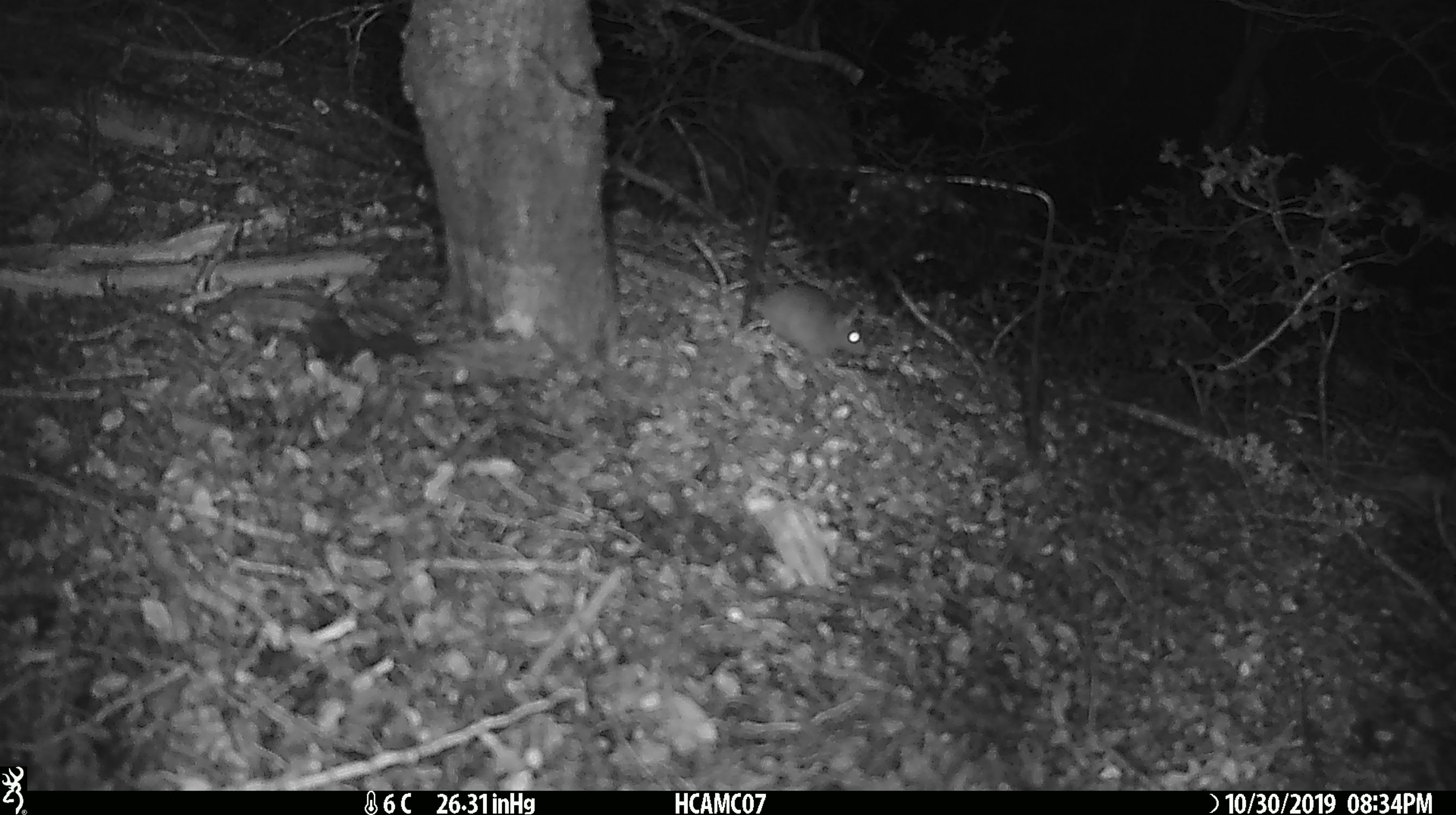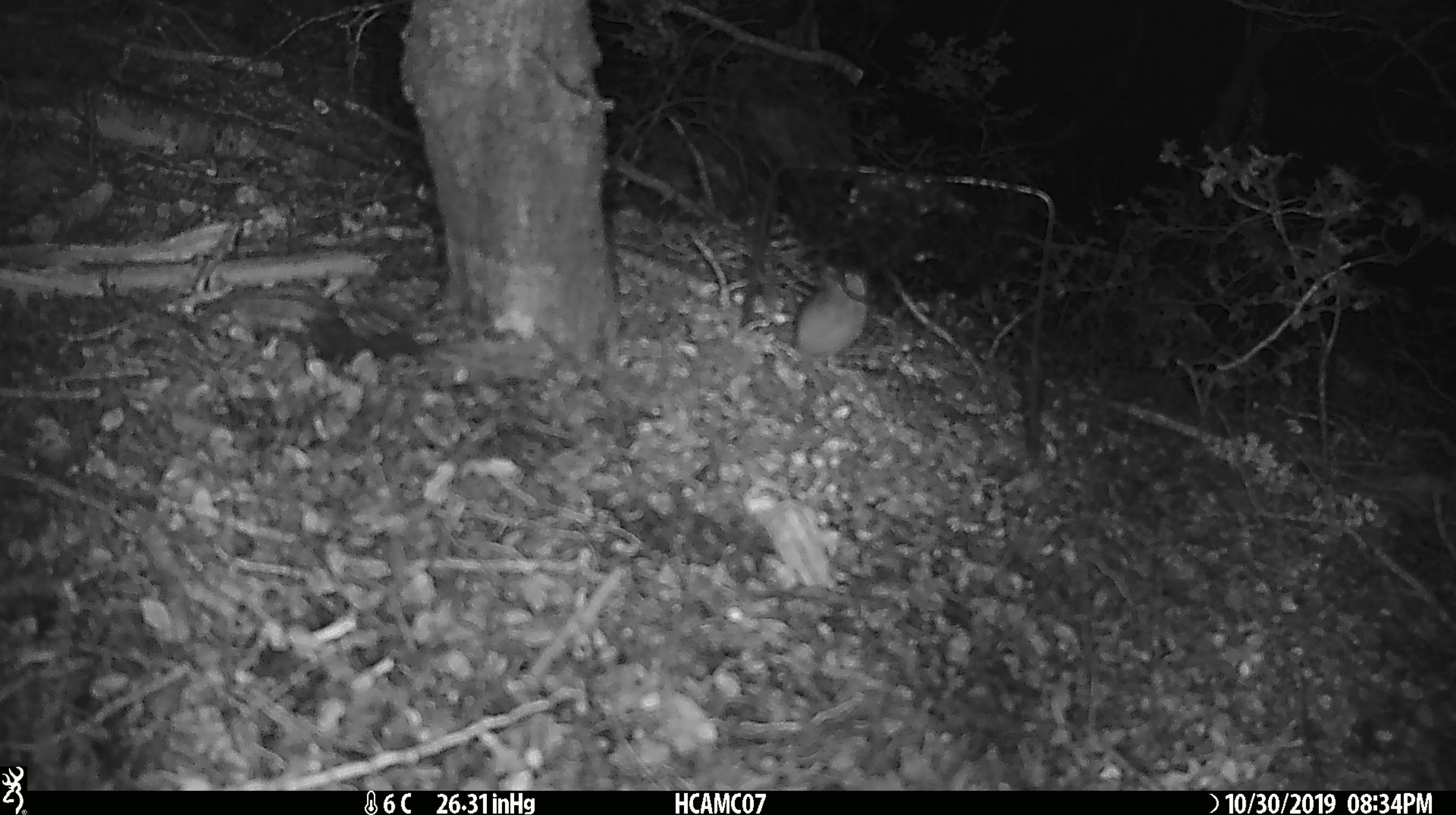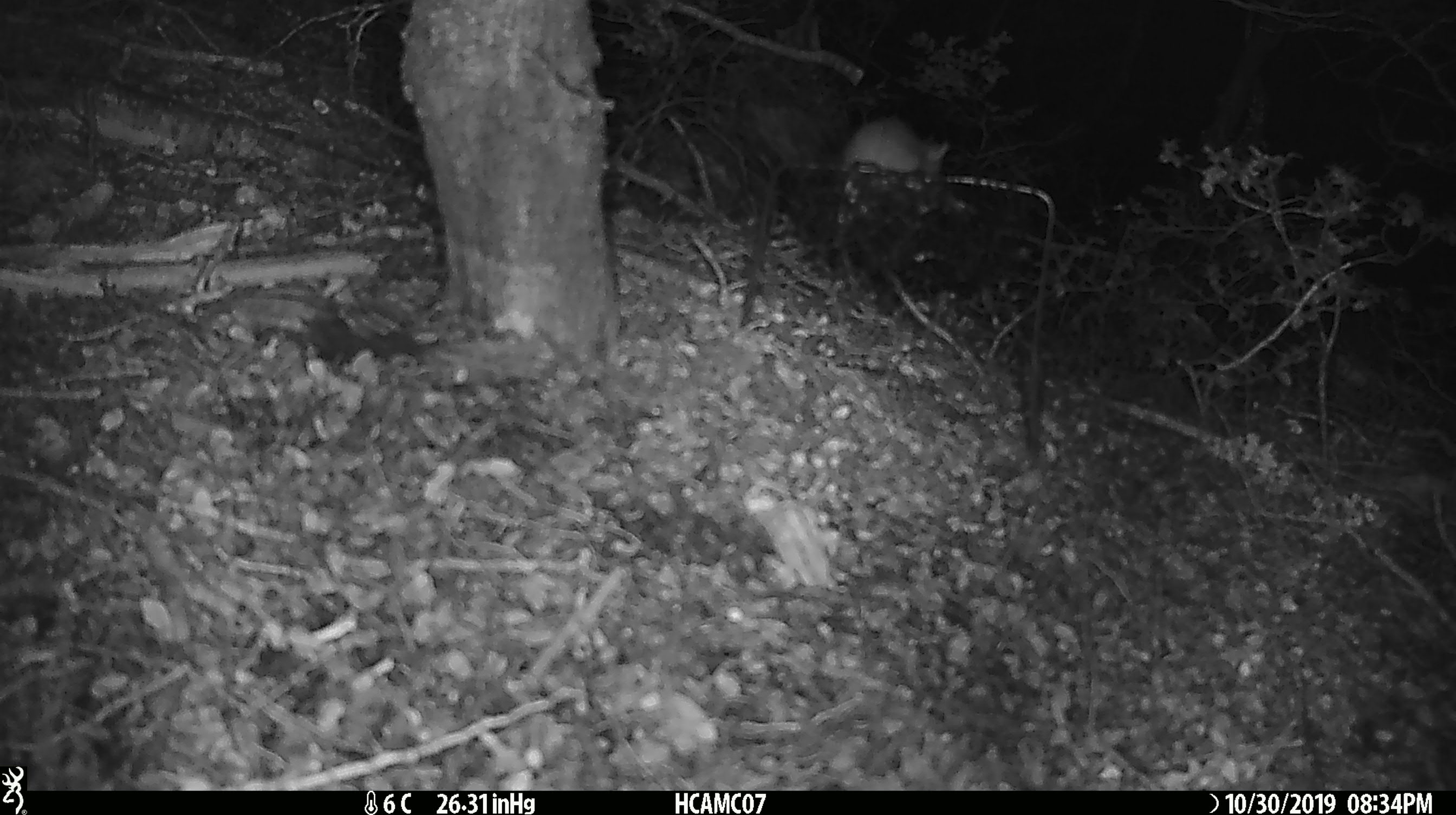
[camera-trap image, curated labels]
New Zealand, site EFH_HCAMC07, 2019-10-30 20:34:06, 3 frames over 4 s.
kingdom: Animalia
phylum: Chordata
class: Mammalia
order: Rodentia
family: Muridae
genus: Mus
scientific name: Mus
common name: mouse